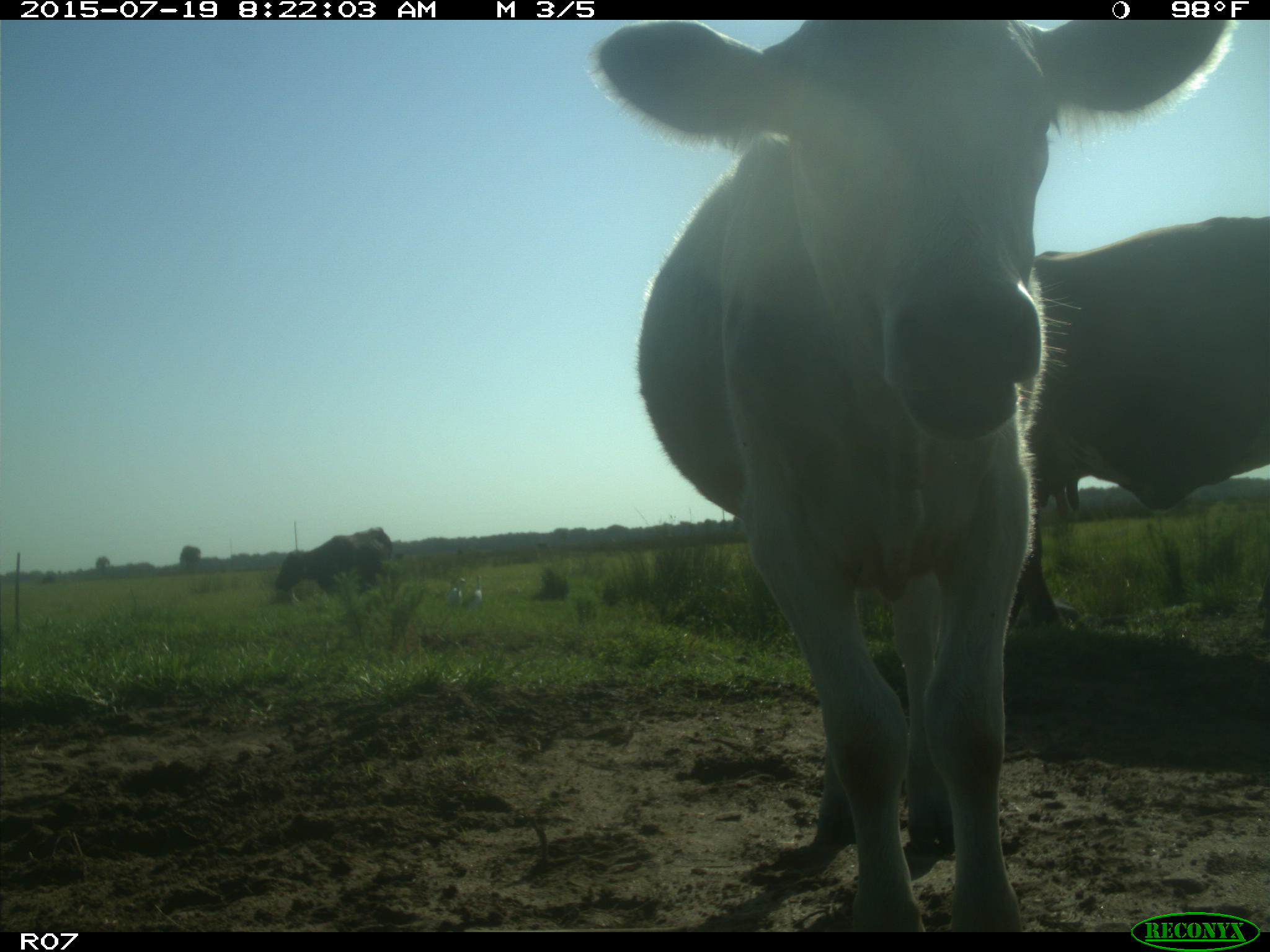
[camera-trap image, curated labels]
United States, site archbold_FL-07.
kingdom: Animalia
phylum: Chordata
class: Mammalia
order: Artiodactyla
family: Bovidae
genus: Bos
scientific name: Bos taurus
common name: domestic cow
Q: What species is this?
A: Bos taurus (domestic cow).